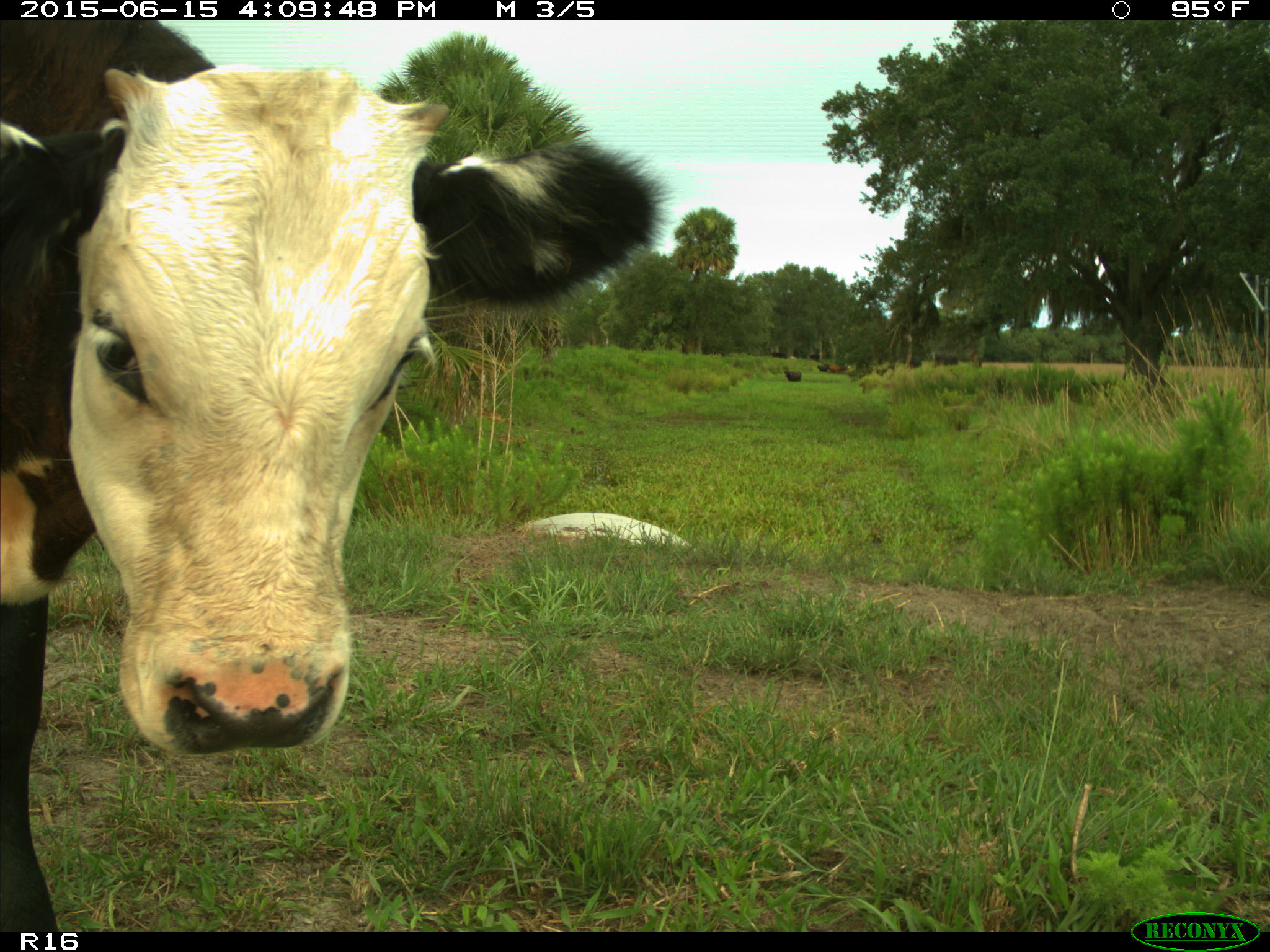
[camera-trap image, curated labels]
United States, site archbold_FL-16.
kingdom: Animalia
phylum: Chordata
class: Mammalia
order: Artiodactyla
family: Bovidae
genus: Bos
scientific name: Bos taurus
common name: domestic cow